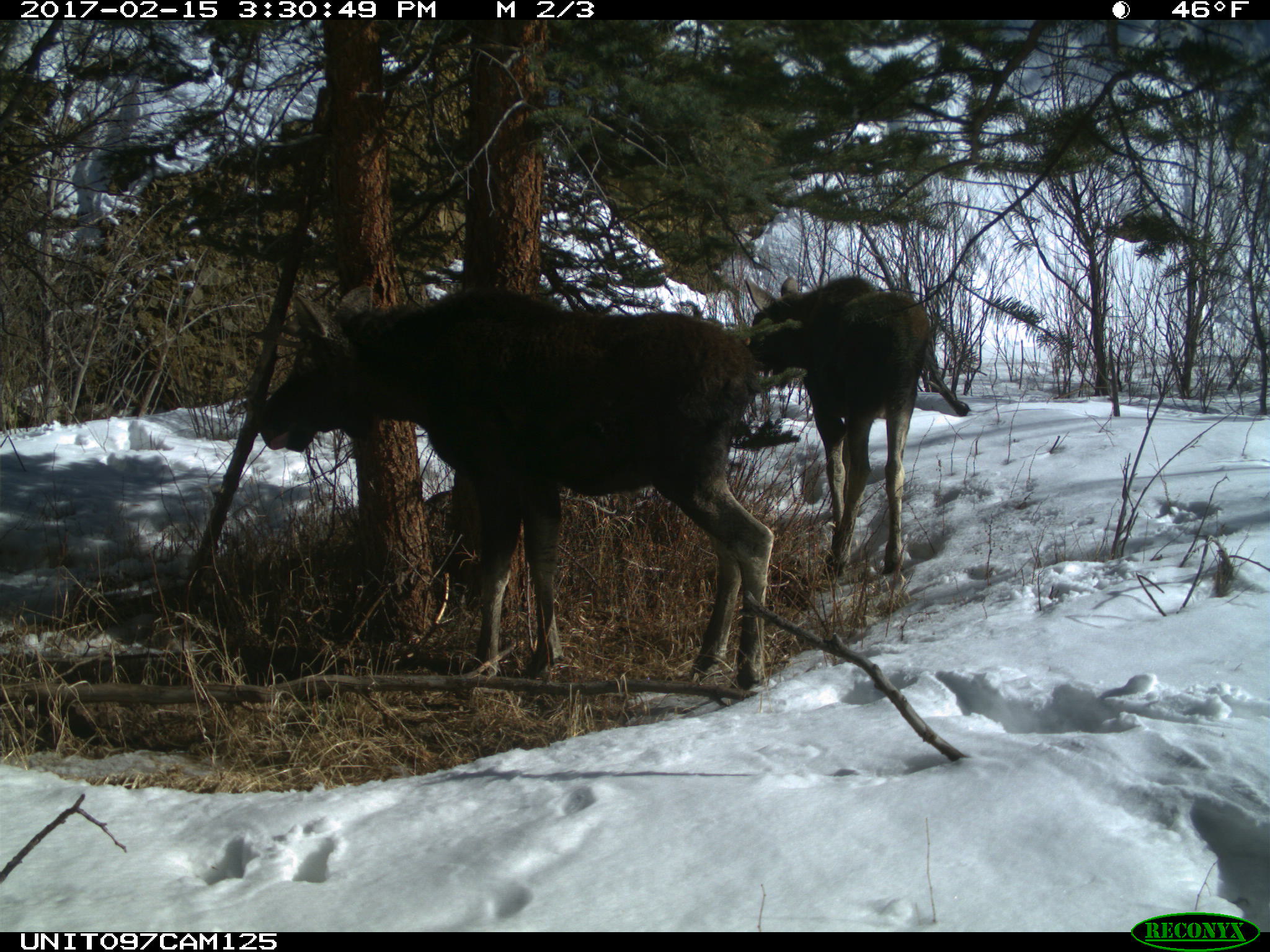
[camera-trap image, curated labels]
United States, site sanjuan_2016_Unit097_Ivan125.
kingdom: Animalia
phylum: Chordata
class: Mammalia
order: Artiodactyla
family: Cervidae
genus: Alces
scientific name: Alces alces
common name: moose